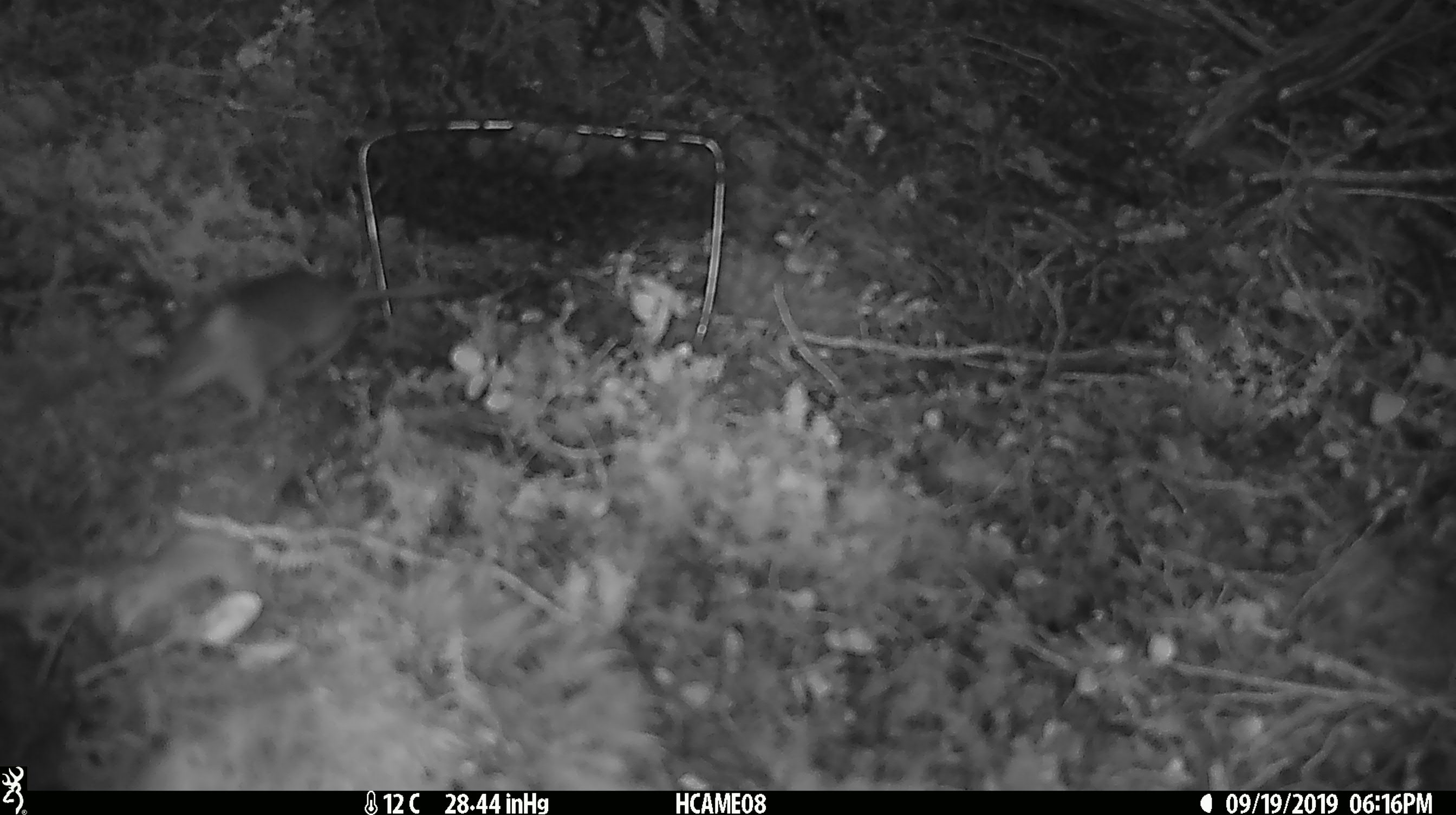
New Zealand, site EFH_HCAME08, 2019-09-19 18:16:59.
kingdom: Animalia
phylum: Chordata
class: Mammalia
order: Rodentia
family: Muridae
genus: Mus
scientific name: Mus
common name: mouse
Mouse (Mus).